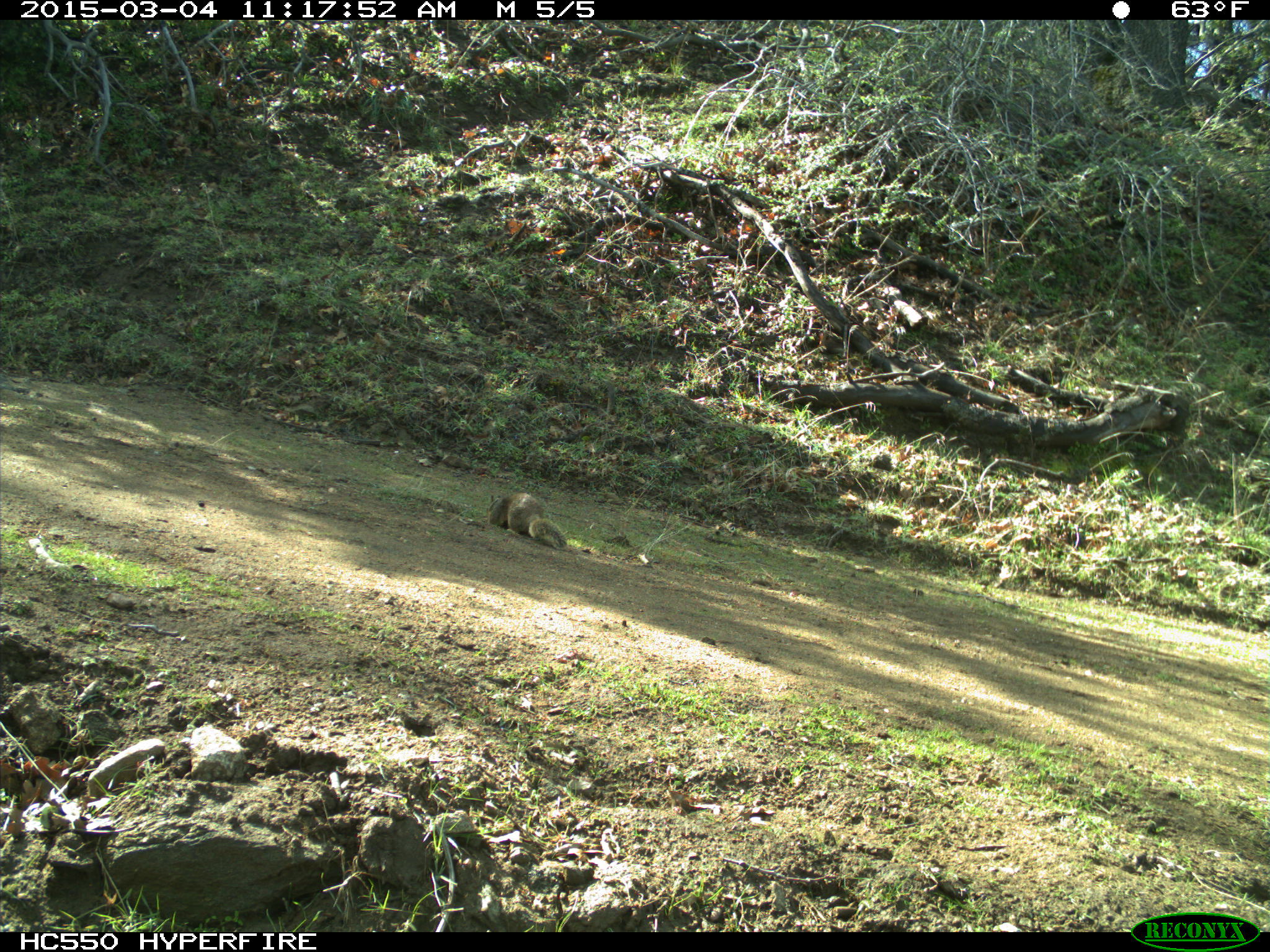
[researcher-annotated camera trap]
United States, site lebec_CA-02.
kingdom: Animalia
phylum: Chordata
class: Mammalia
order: Rodentia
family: Sciuridae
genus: Otospermophilus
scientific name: Otospermophilus beecheyi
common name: california ground squirrel